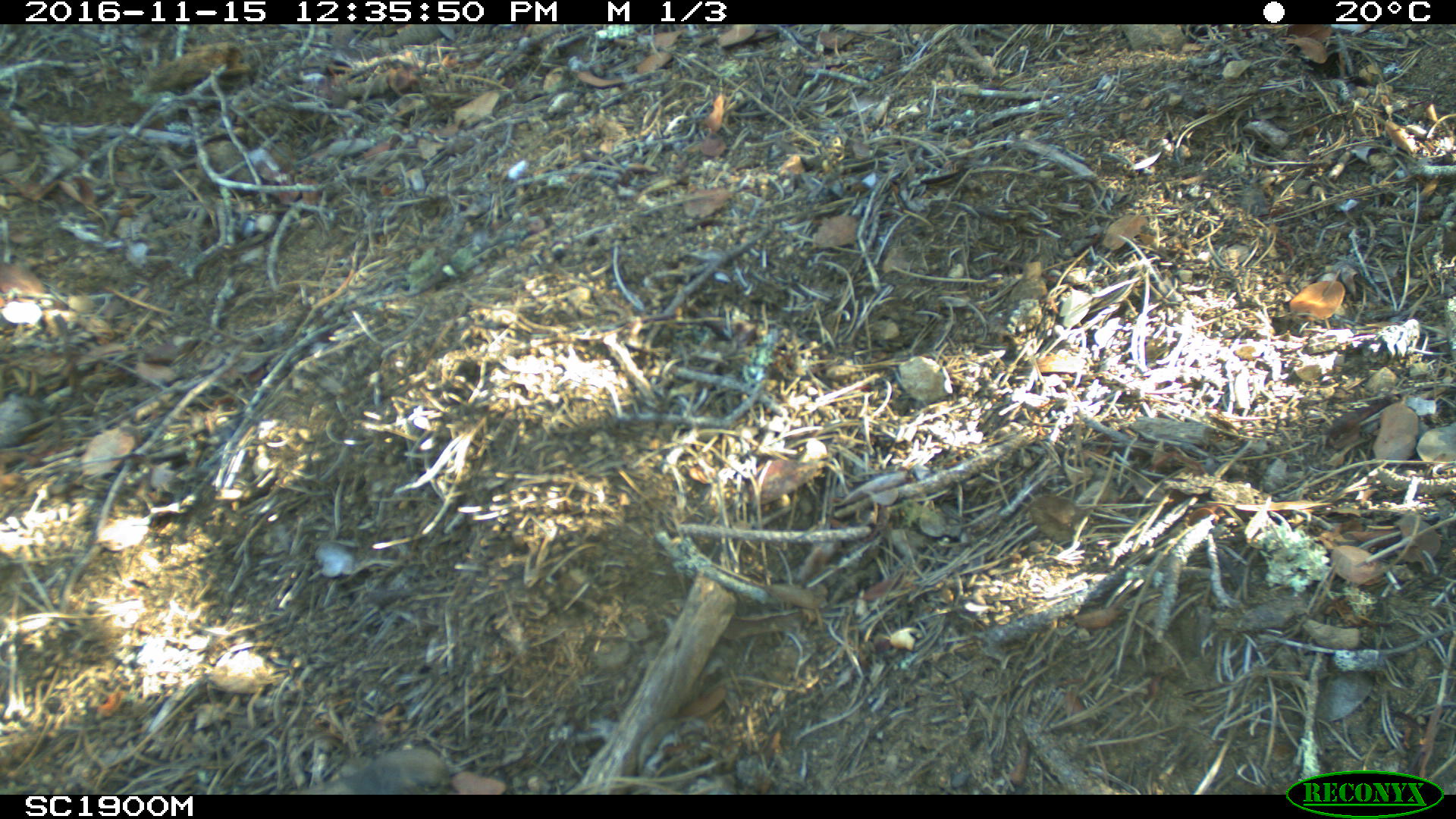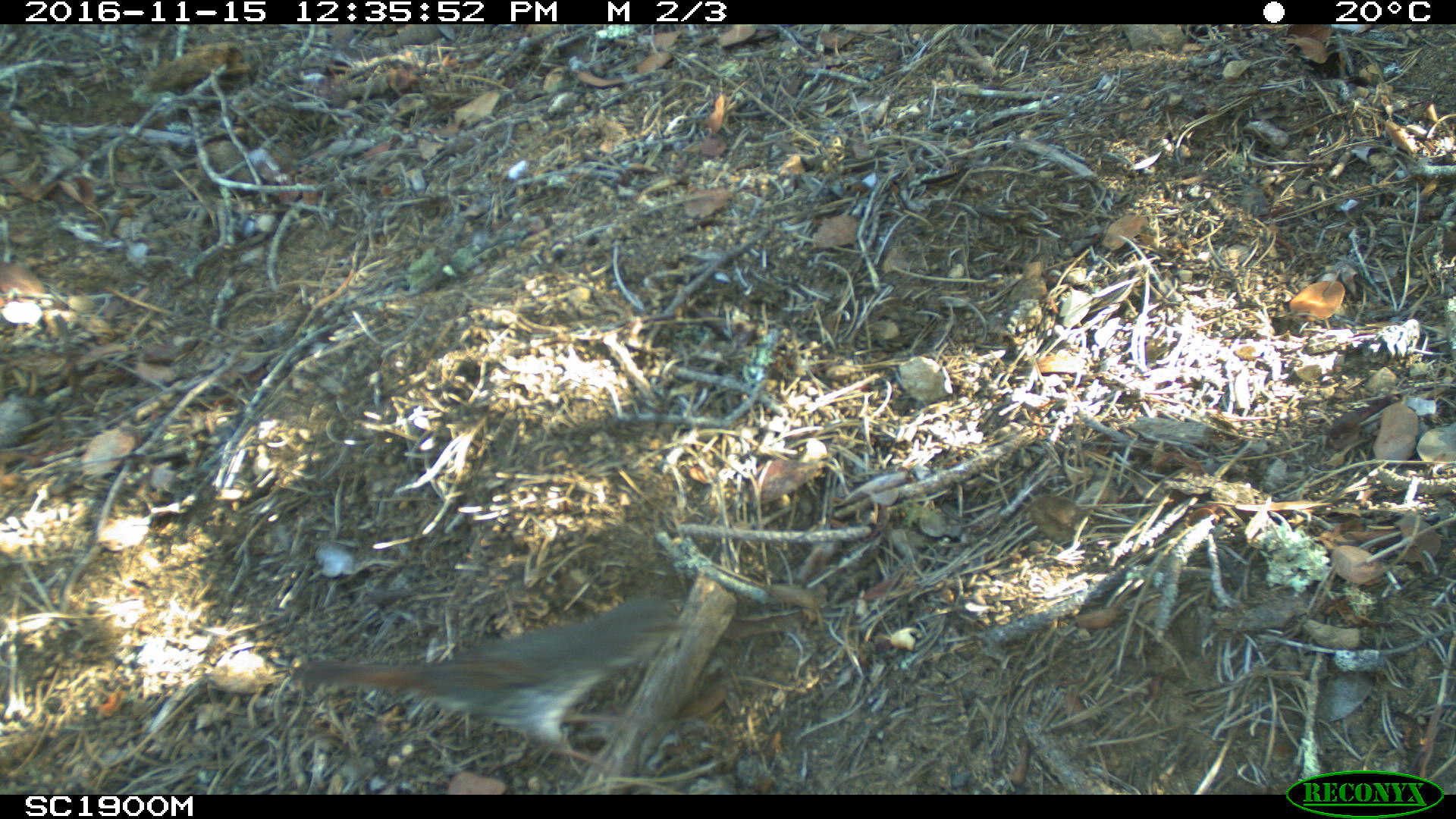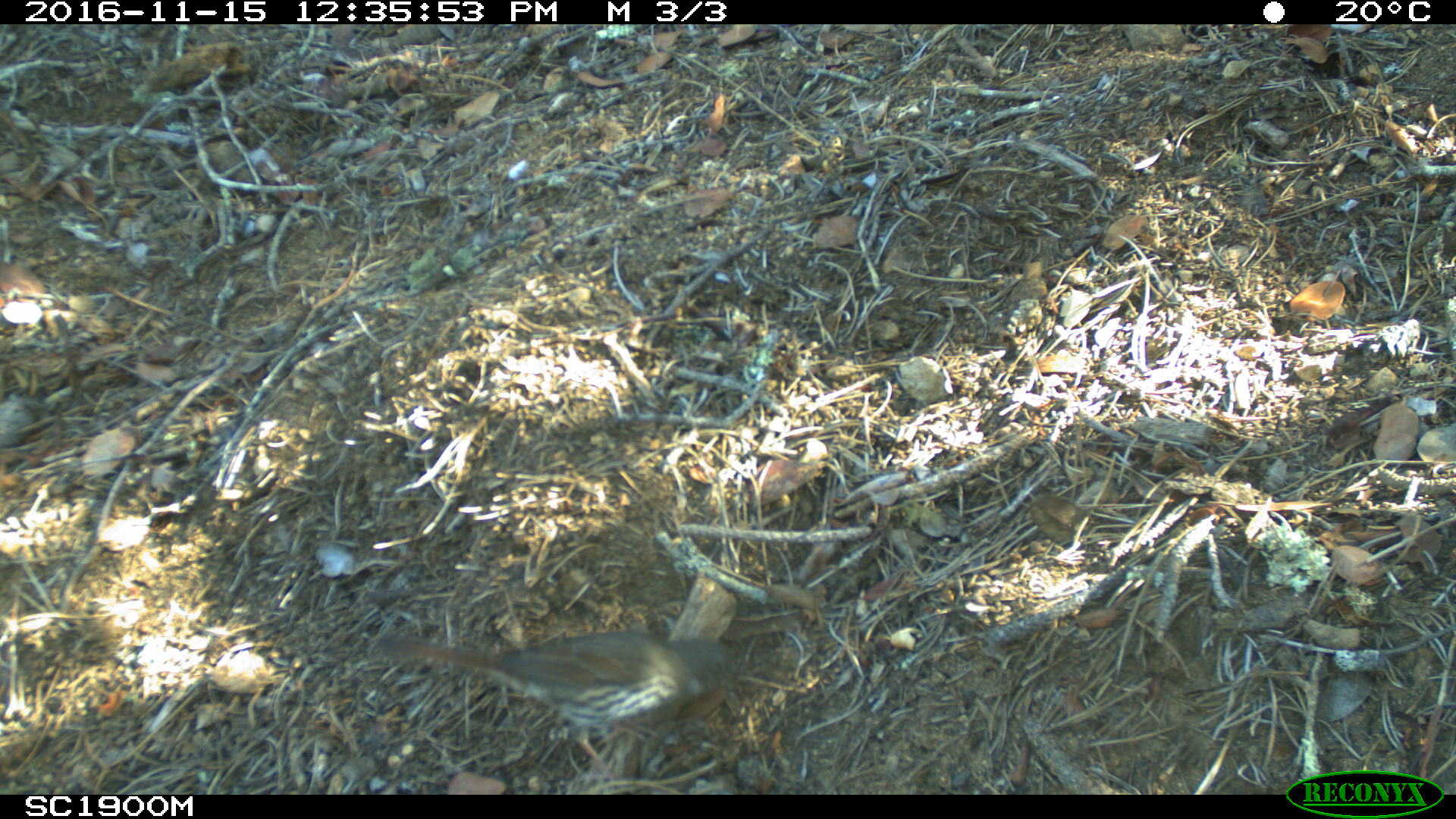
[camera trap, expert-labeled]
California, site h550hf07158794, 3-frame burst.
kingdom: Animalia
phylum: Chordata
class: Aves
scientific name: Aves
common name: bird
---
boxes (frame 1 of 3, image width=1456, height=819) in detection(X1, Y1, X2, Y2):
bird: detection(297, 748, 460, 794)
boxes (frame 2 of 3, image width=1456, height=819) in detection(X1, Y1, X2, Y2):
bird: detection(305, 599, 695, 767)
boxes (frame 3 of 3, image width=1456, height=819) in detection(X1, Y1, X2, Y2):
bird: detection(378, 629, 737, 789)